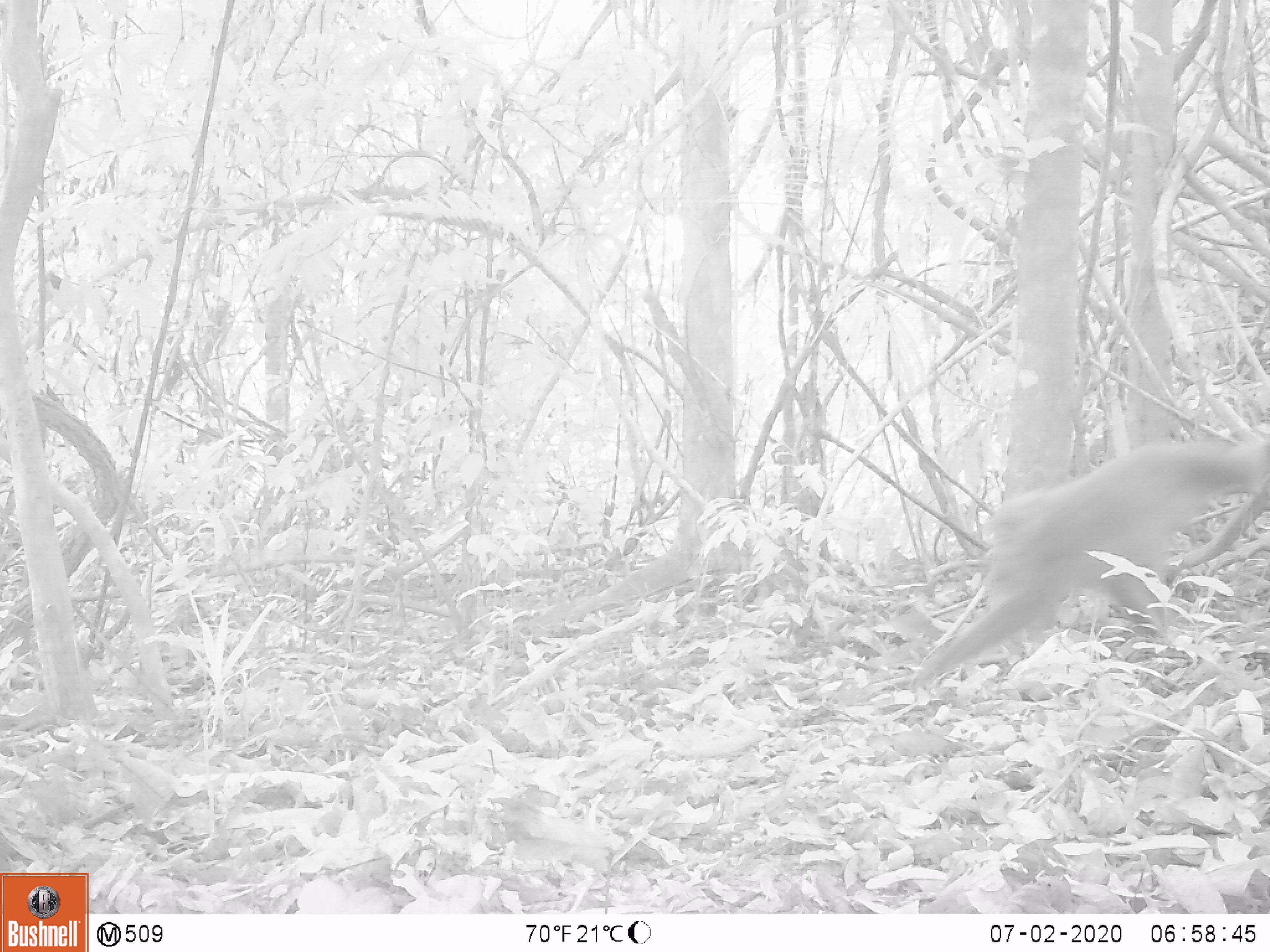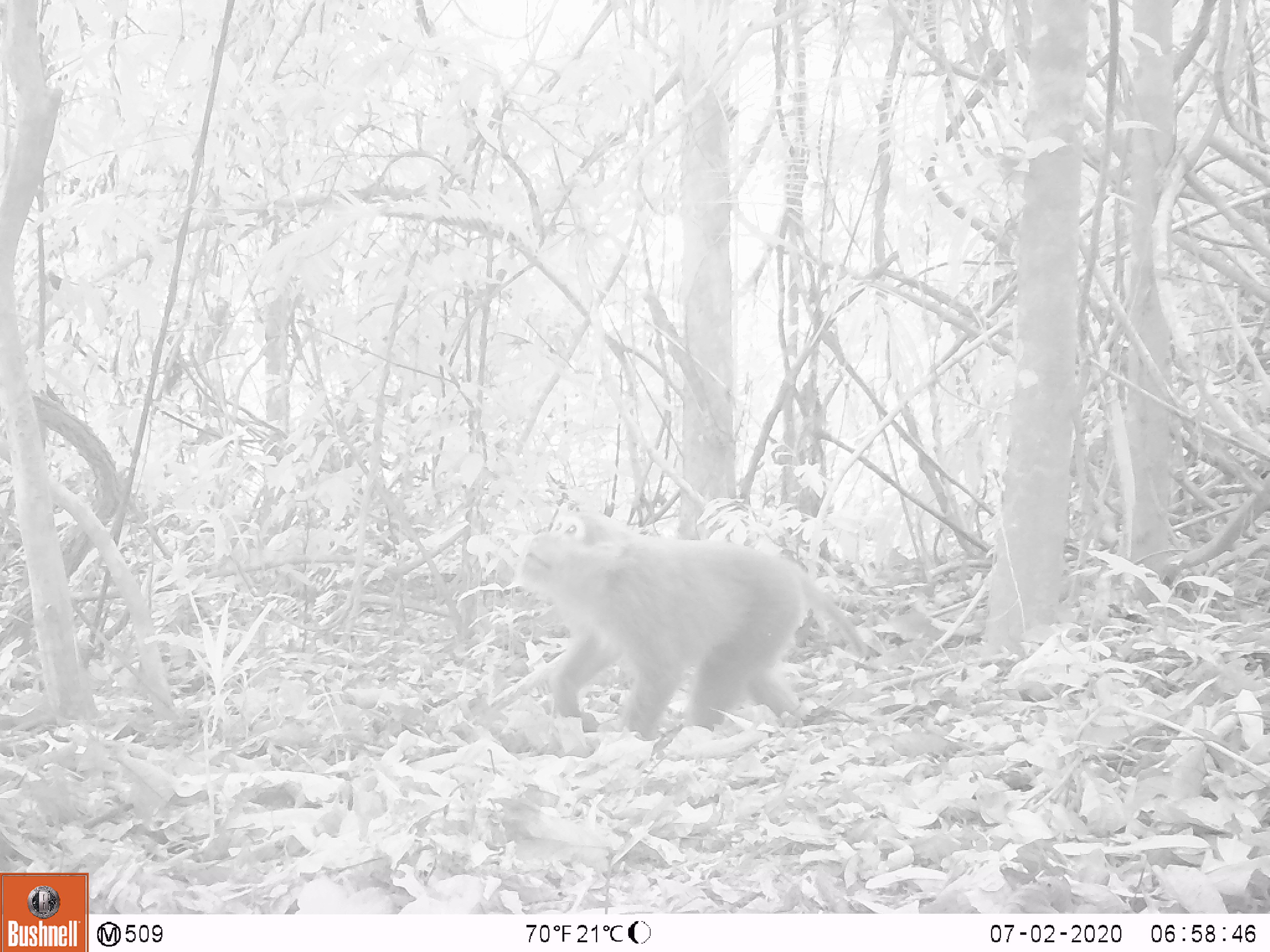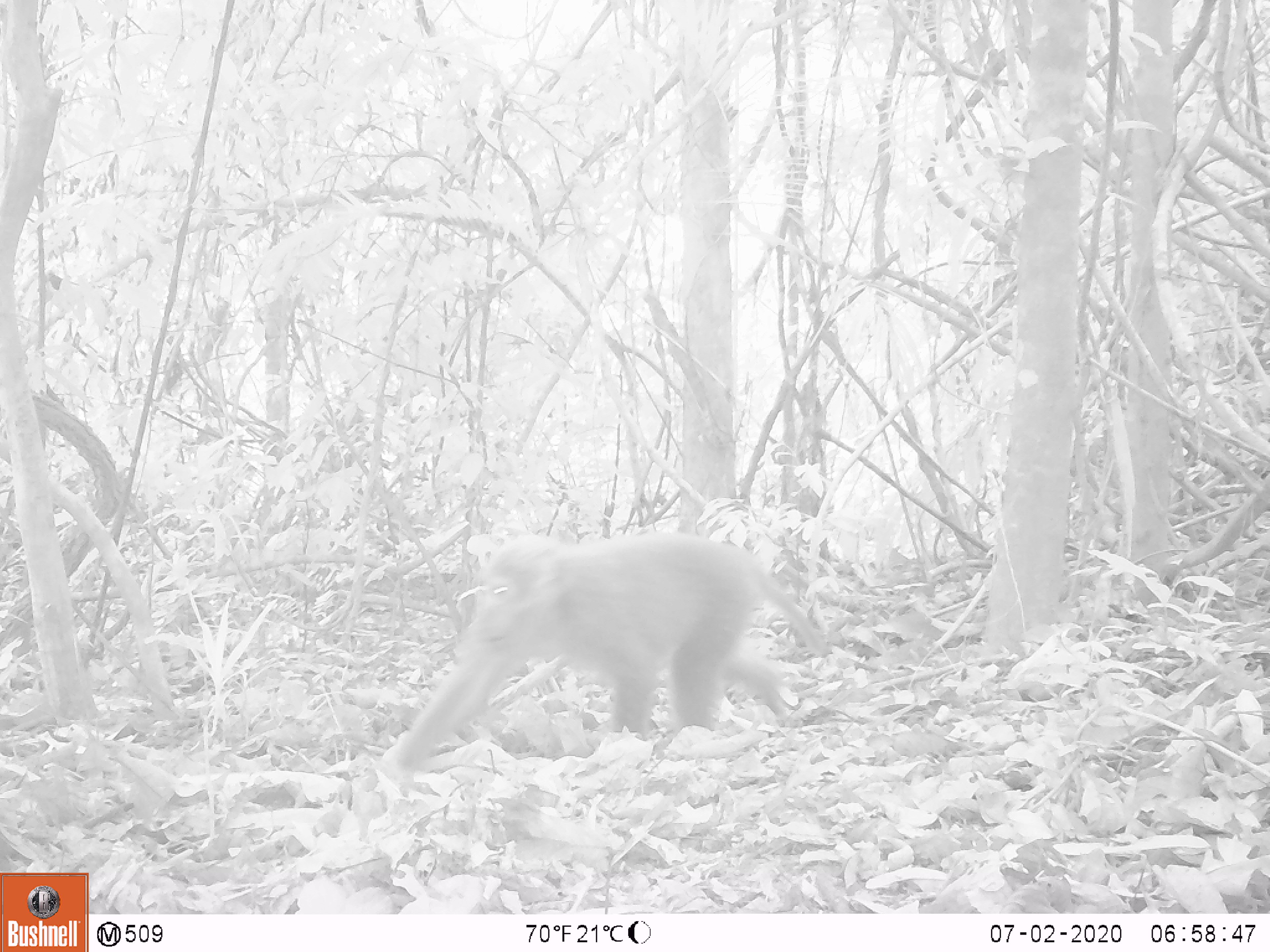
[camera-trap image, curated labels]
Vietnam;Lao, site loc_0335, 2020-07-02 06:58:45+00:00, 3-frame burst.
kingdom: Animalia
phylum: Chordata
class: Mammalia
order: Primates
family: Cercopithecidae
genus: Macaca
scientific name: Macaca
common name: macaques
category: assam or rhesus macaque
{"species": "assam or rhesus macaque (macaques) (Macaca)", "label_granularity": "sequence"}